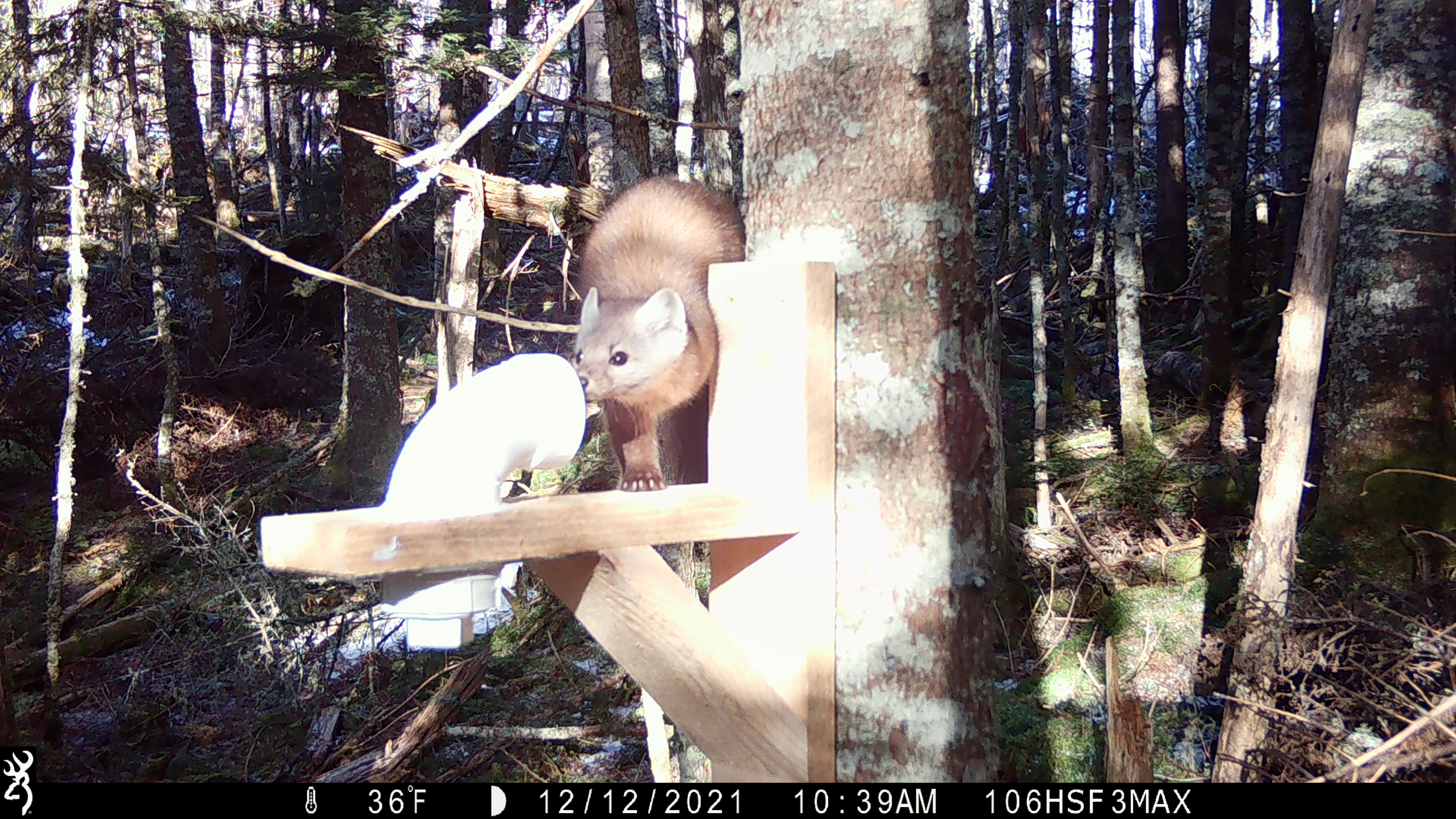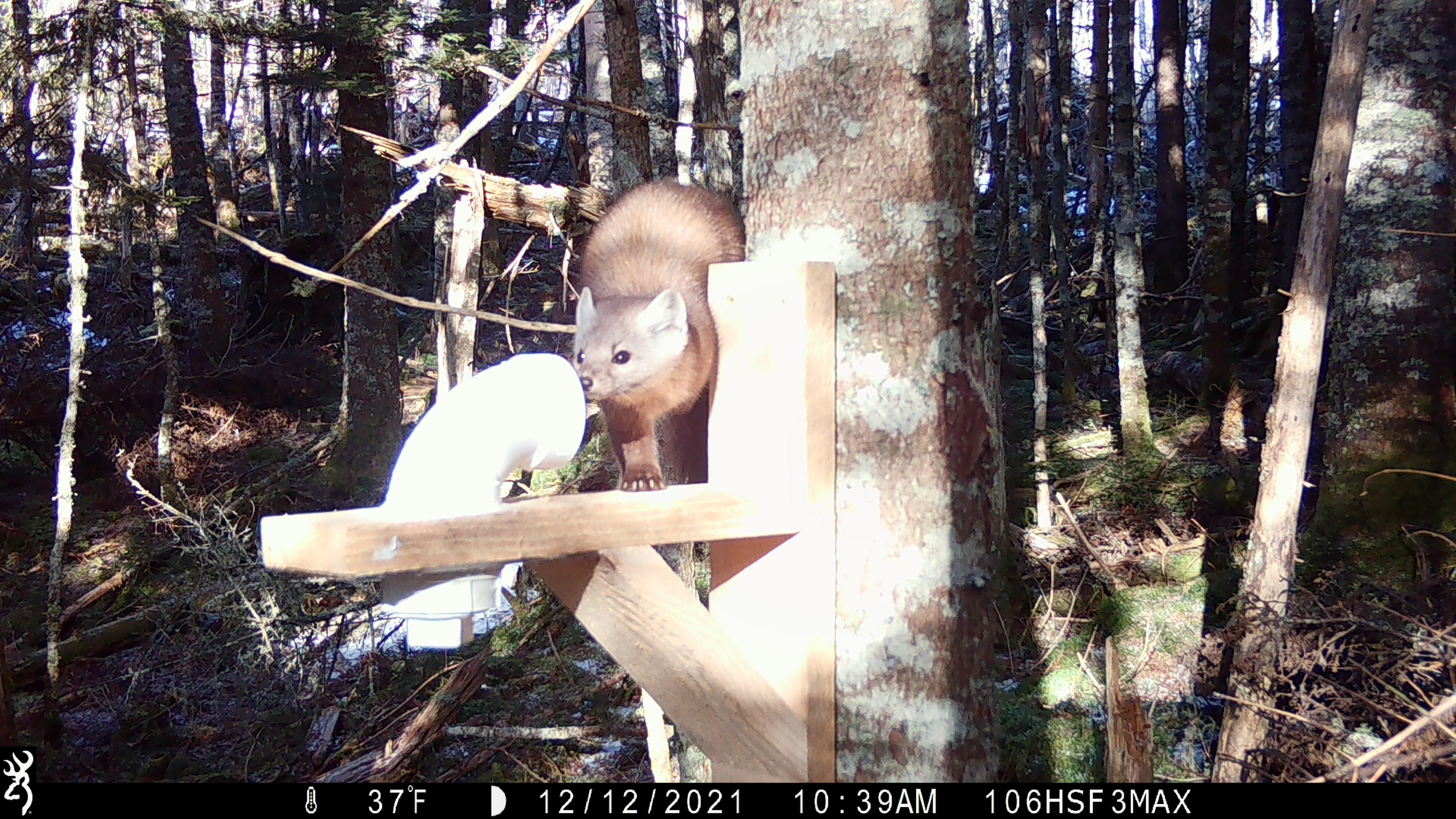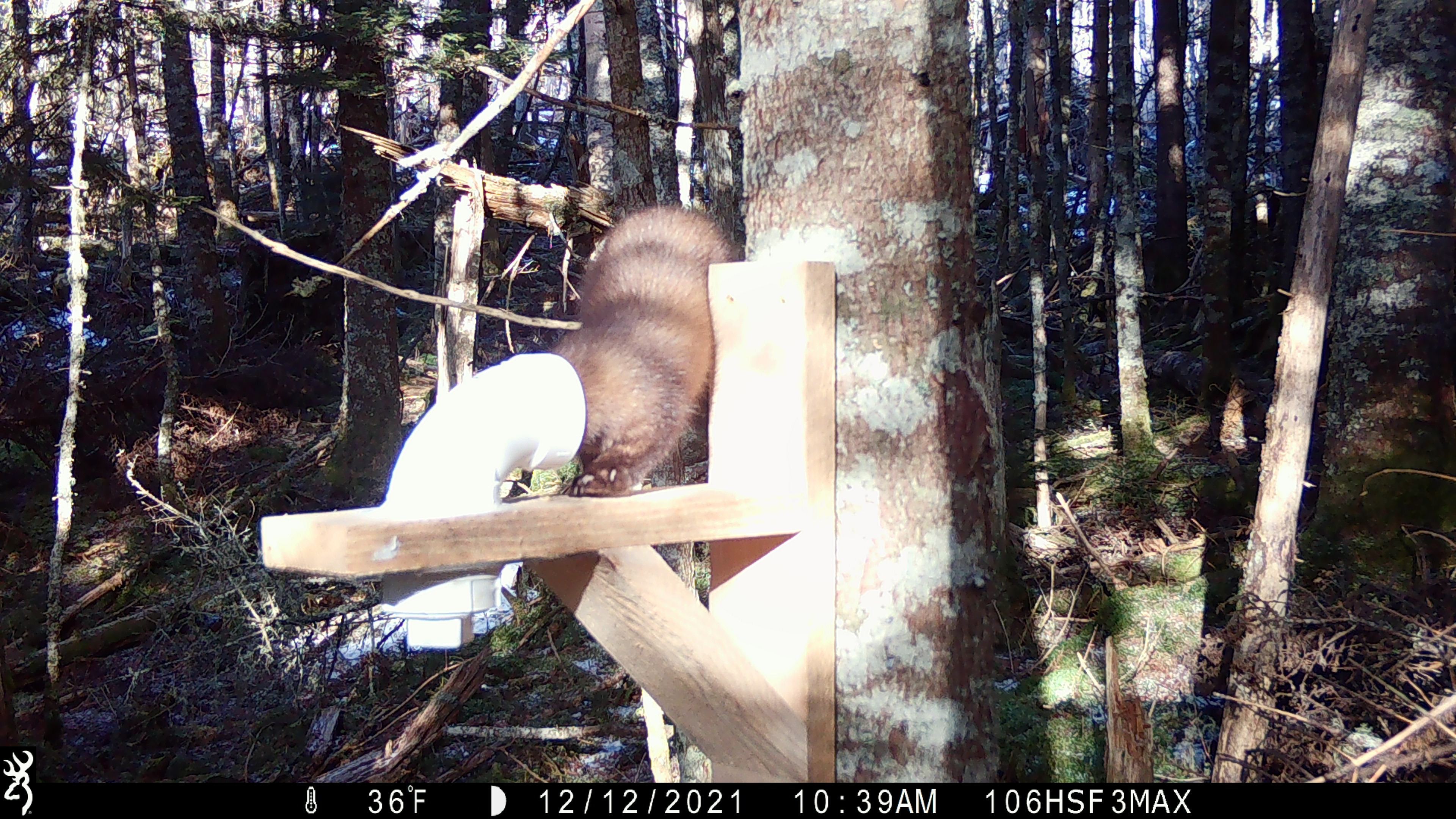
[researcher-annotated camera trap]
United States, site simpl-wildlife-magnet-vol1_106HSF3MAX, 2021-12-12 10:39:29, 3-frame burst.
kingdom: Animalia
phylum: Chordata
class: Mammalia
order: Carnivora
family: Mustelidae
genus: Martes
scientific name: Martes americana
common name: american marten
American marten (Martes americana).